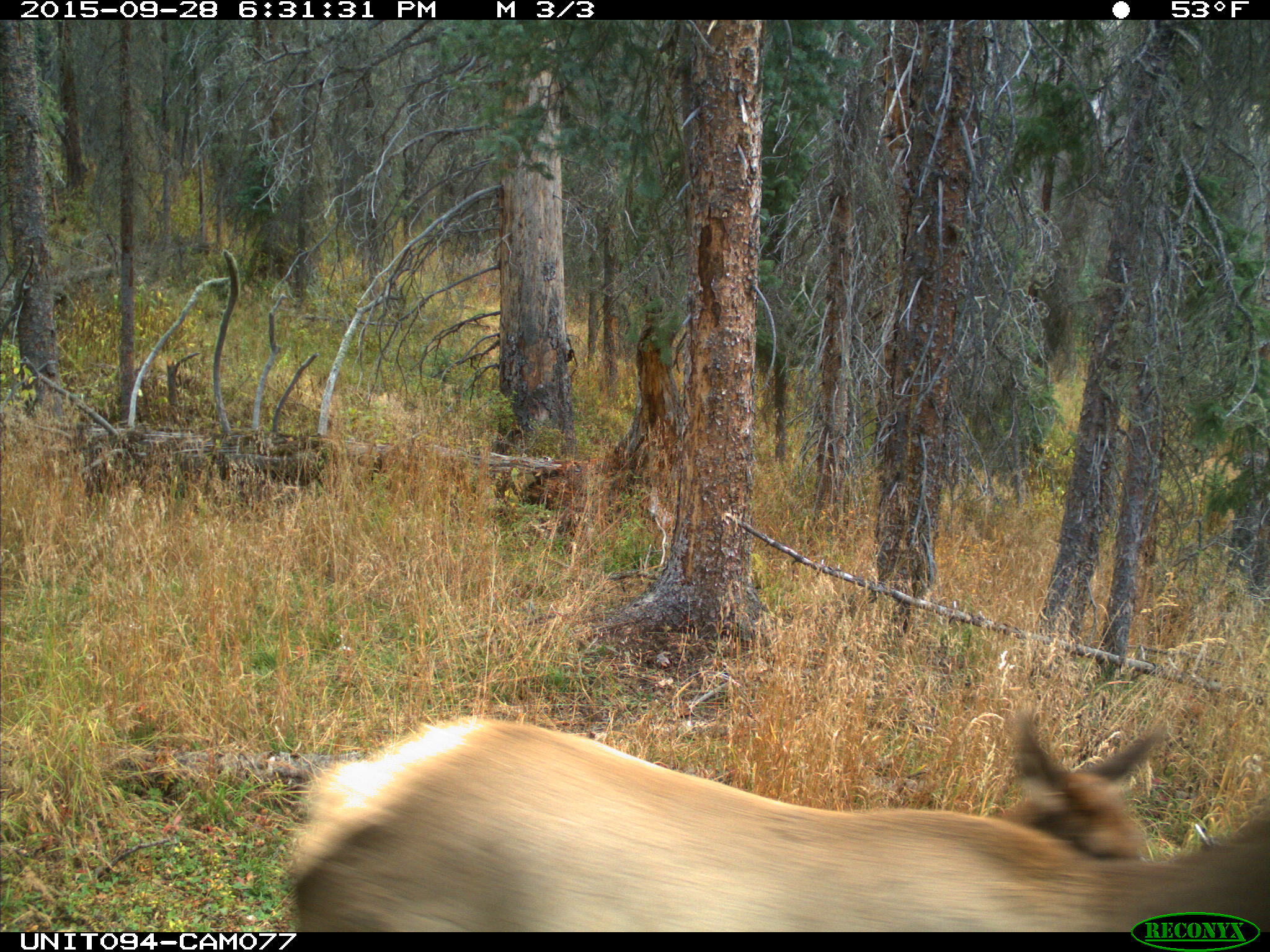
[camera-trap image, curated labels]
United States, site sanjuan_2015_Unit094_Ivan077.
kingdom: Animalia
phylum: Chordata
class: Mammalia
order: Artiodactyla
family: Cervidae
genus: Cervus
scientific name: Cervus elaphus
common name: red deer